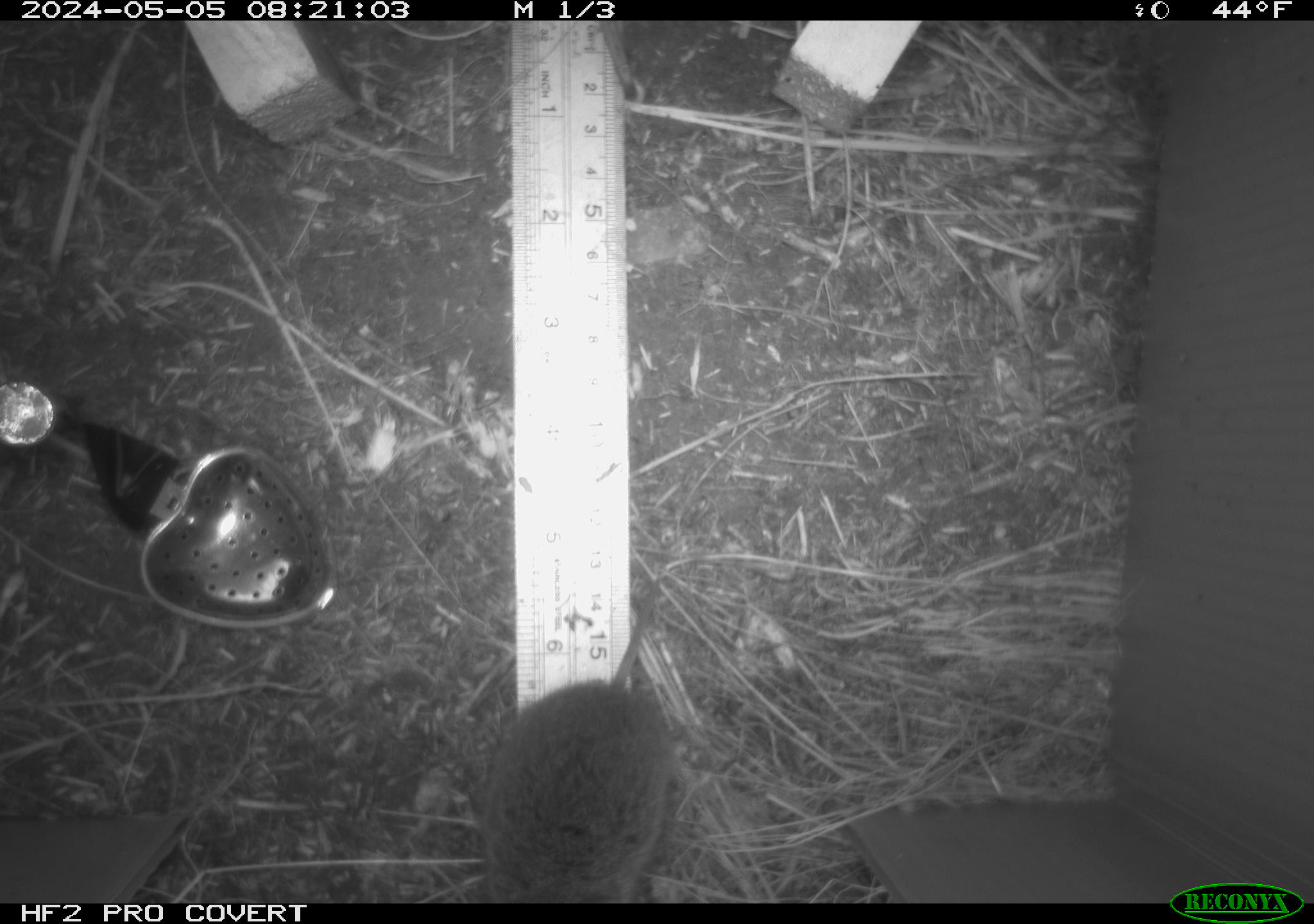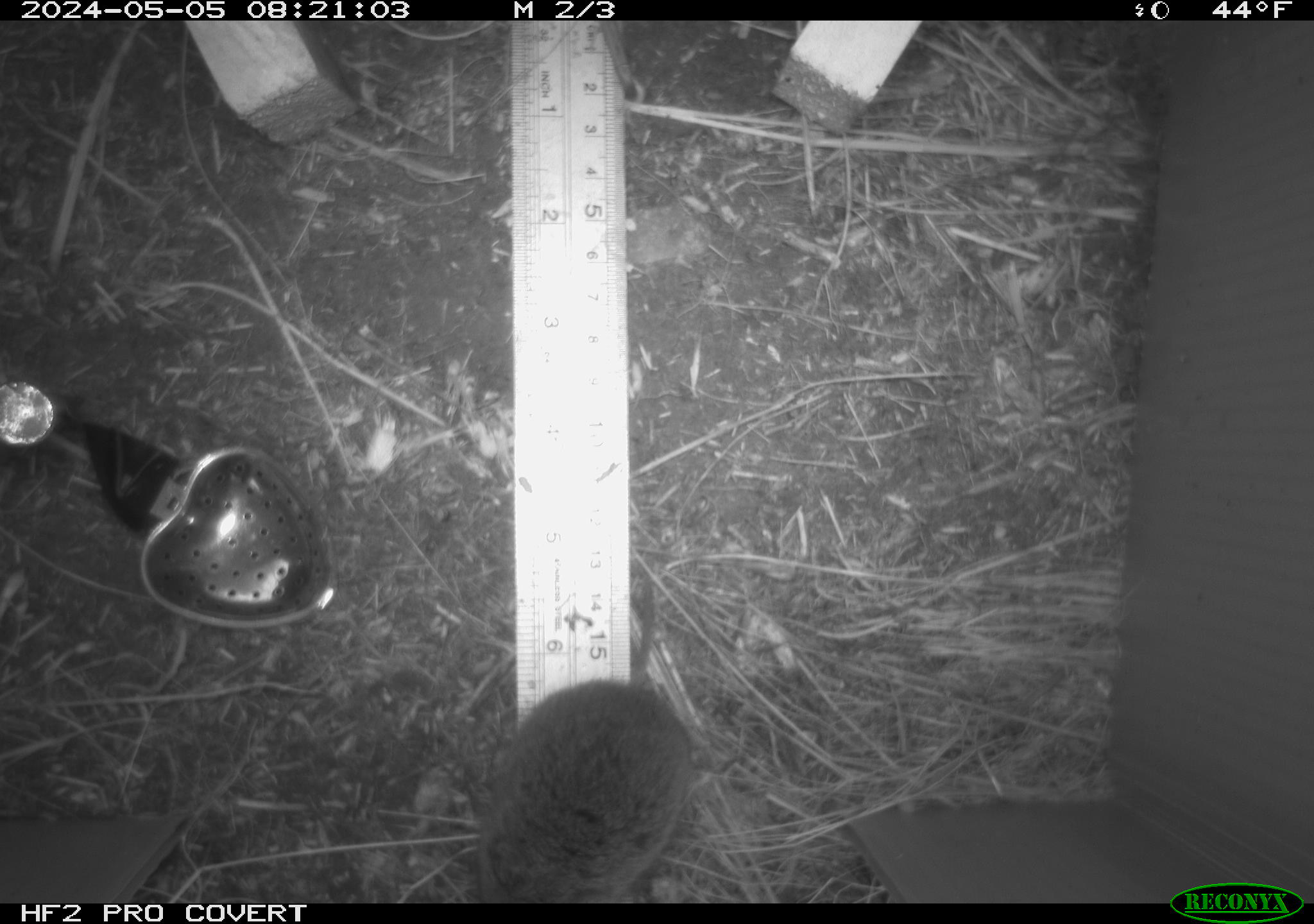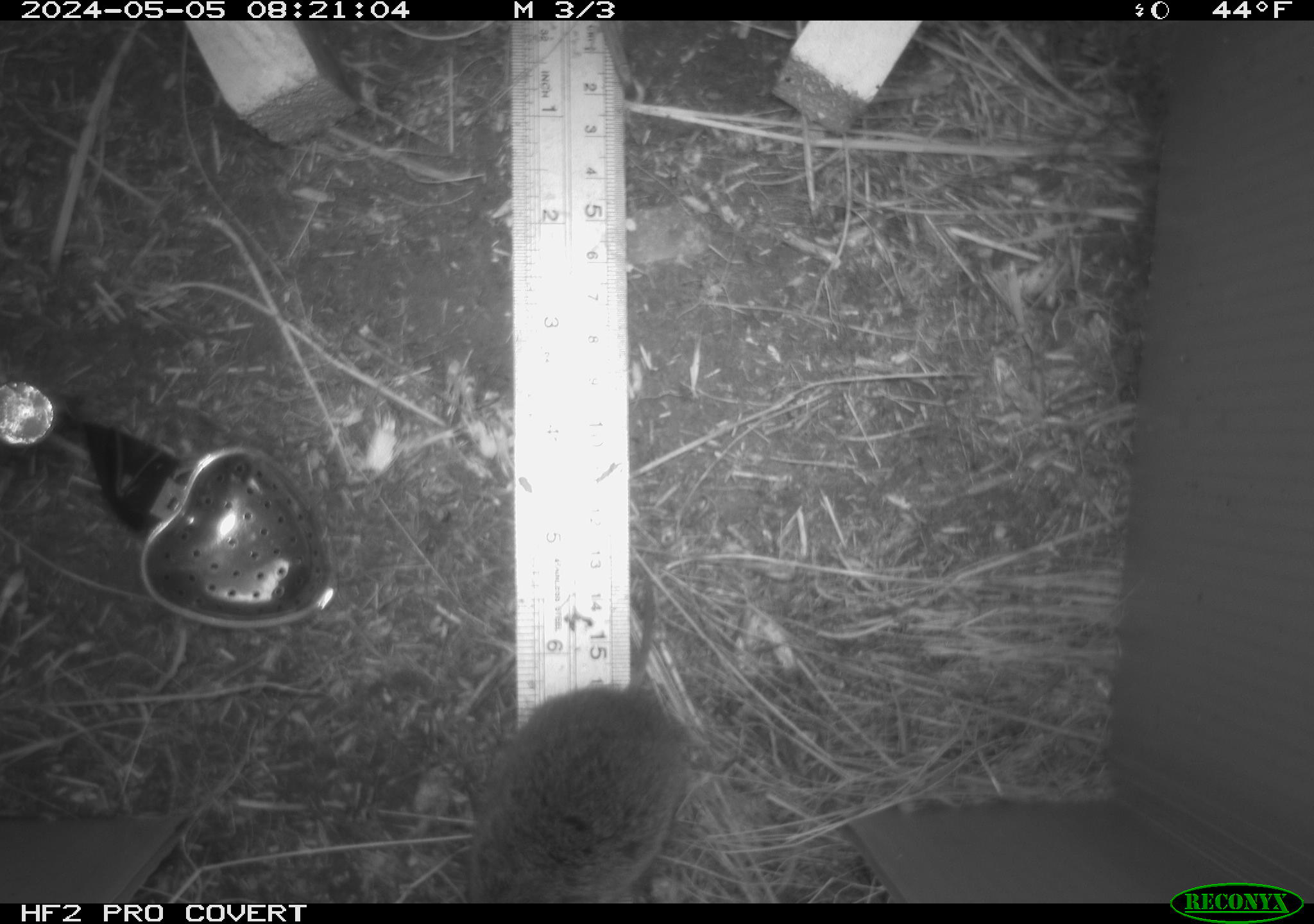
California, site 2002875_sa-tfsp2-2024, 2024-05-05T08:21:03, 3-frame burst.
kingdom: Animalia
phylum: Chordata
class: Mammalia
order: Rodentia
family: Cricetidae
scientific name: Arvicolinae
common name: voles, lemmings, and muskrats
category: arvicolinae subfamily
Arvicolinae subfamily (voles, lemmings, and muskrats) (Arvicolinae).